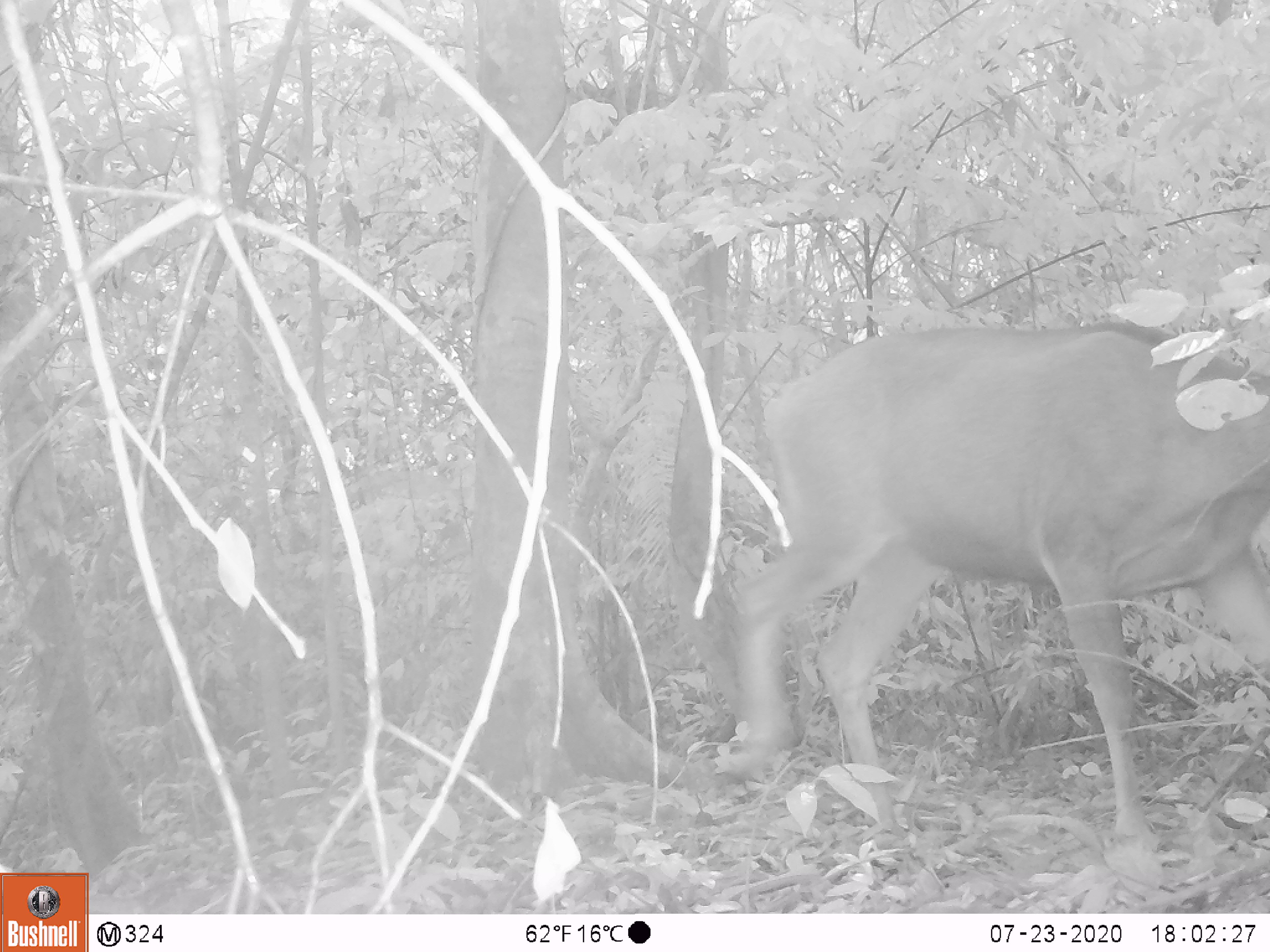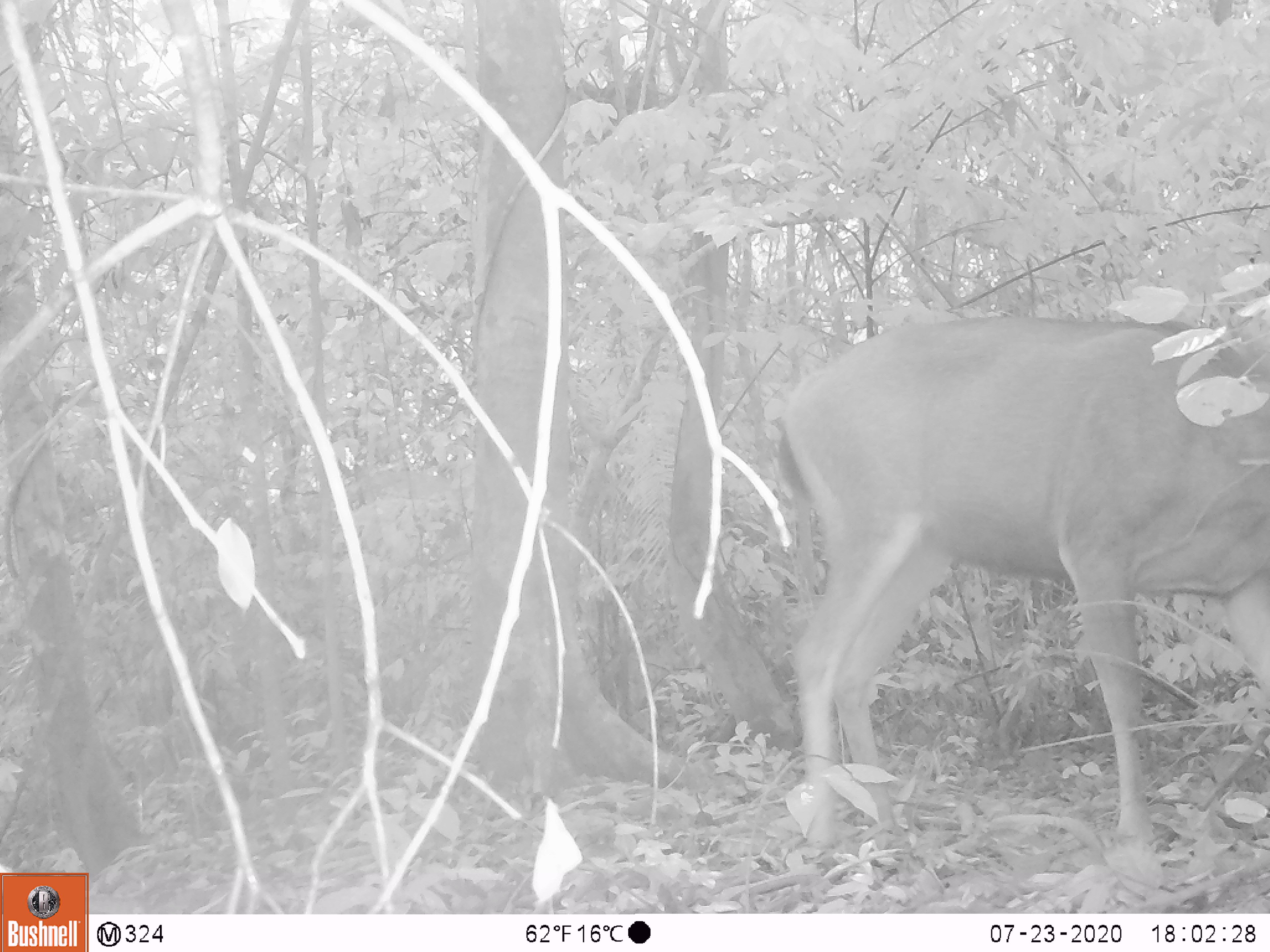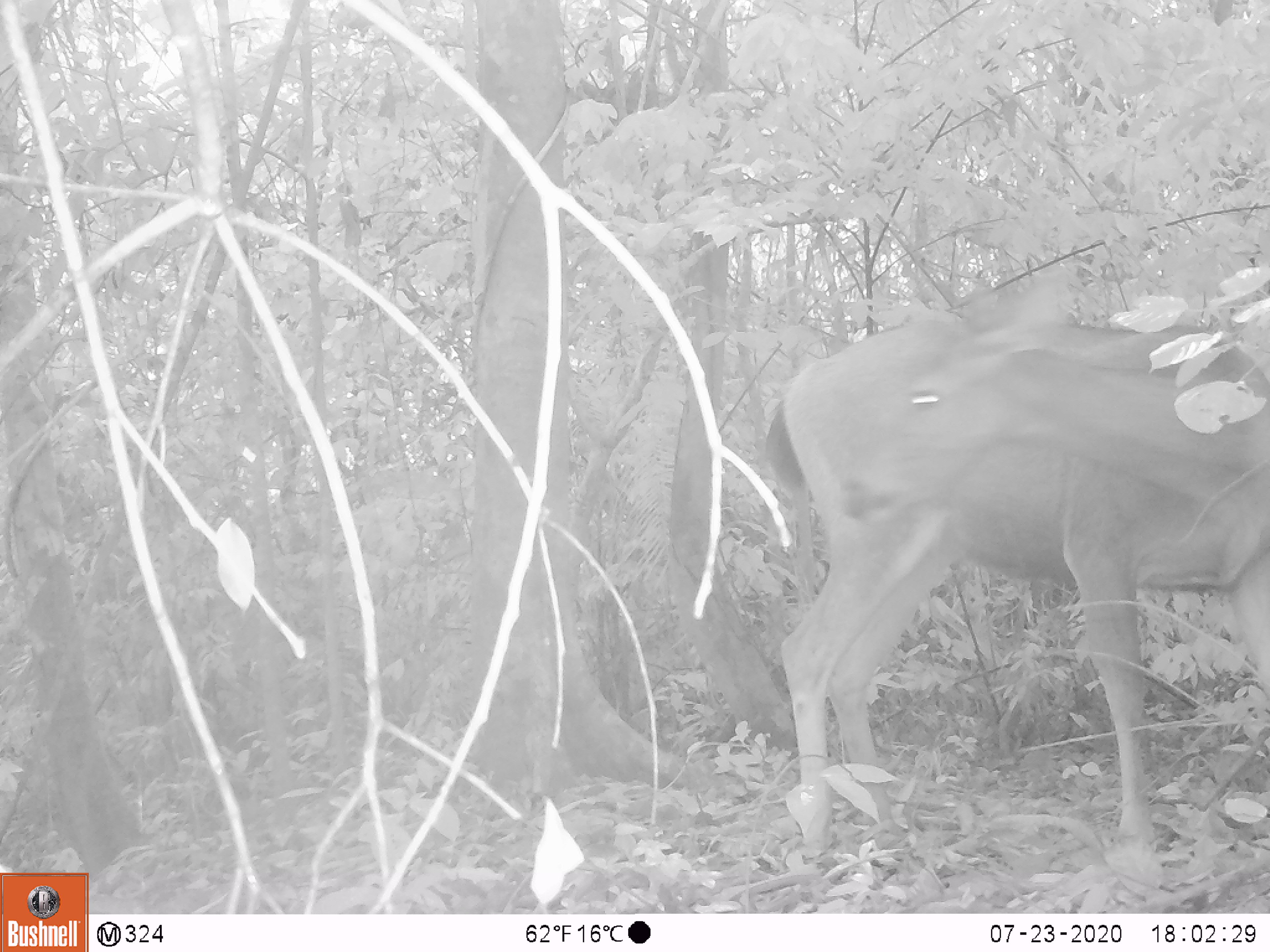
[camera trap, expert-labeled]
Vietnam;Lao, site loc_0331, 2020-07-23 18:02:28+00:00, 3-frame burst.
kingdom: Animalia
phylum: Chordata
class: Mammalia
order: Artiodactyla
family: Cervidae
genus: Rusa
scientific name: Rusa unicolor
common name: sambar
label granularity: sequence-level